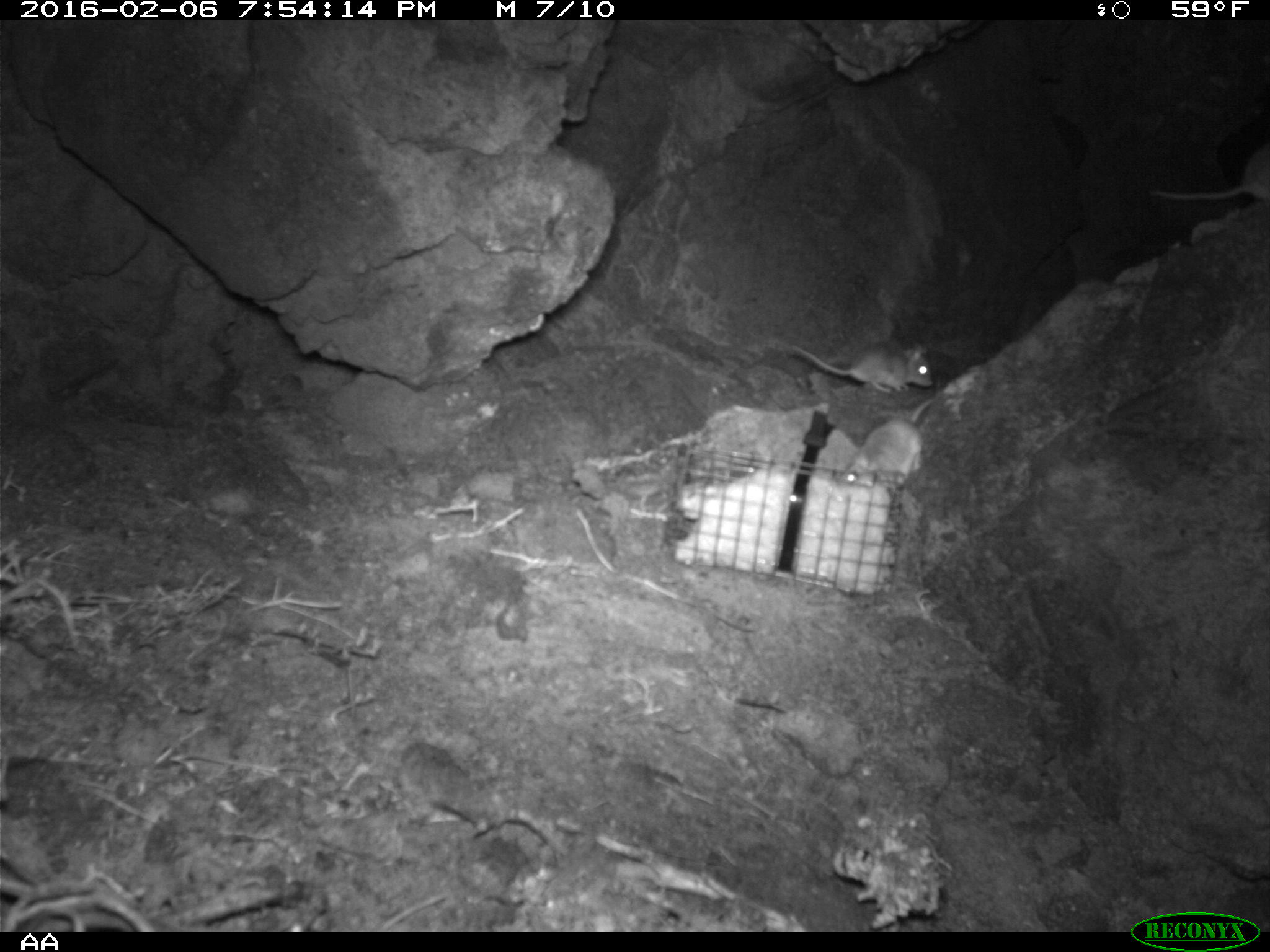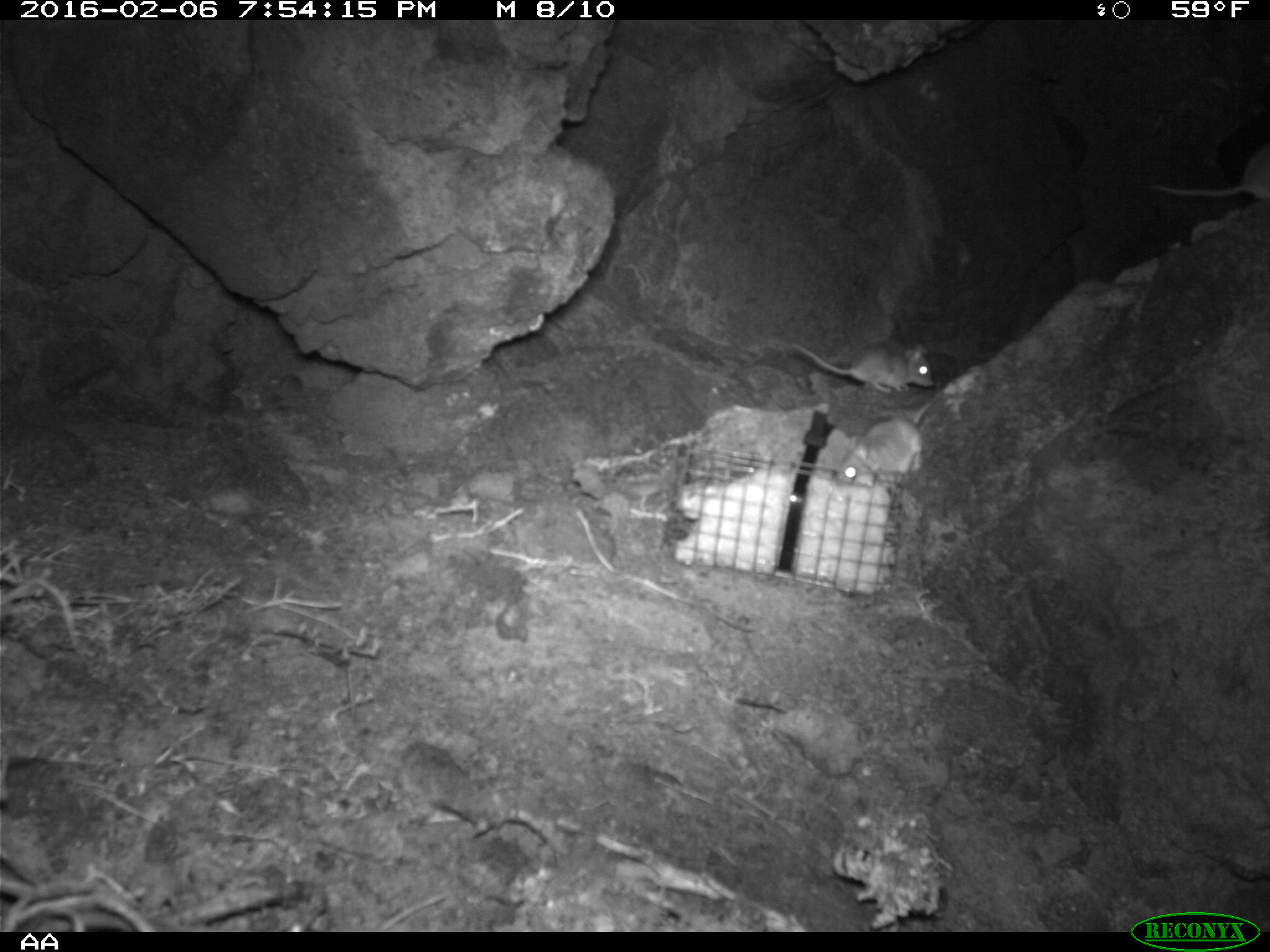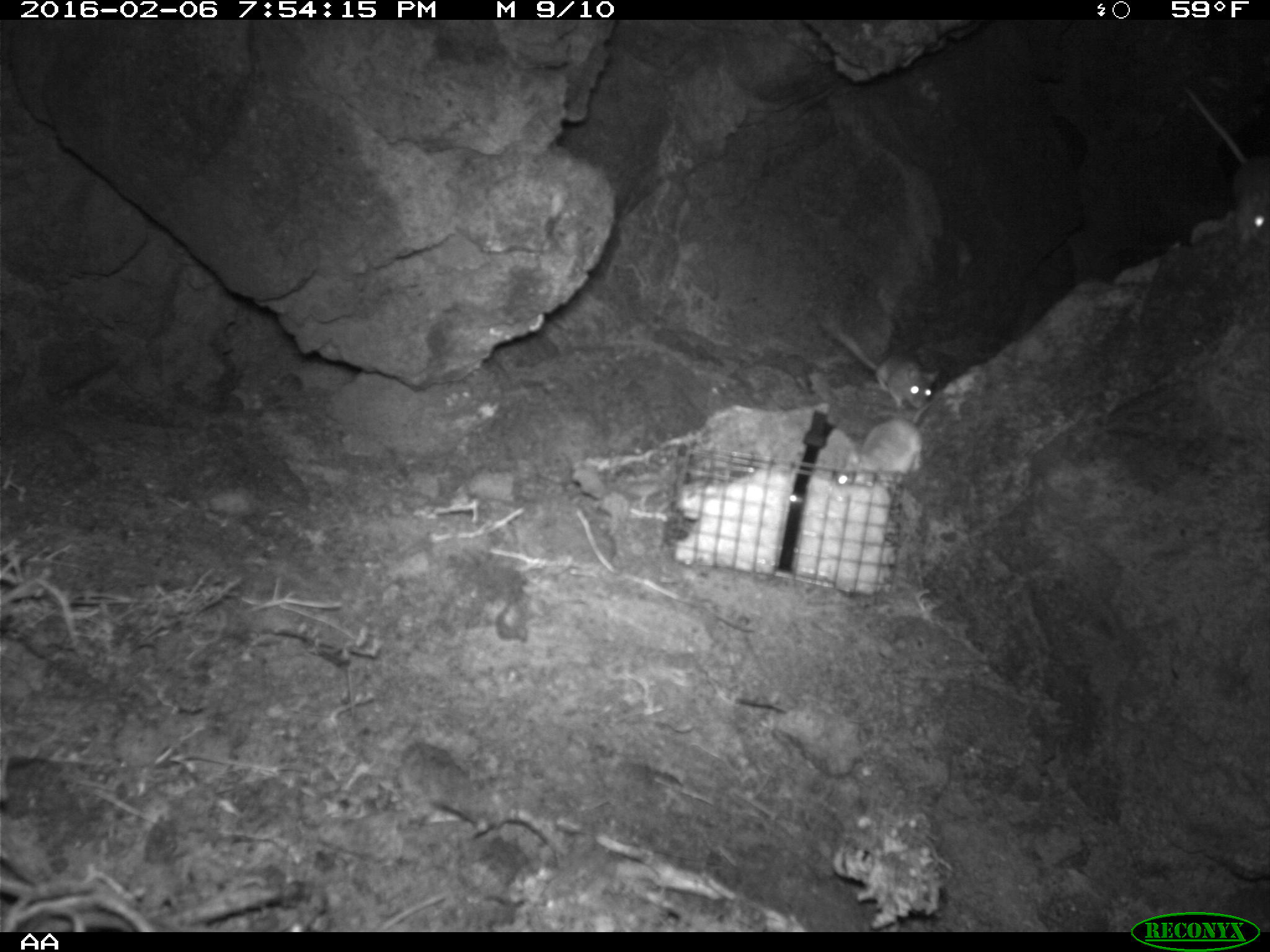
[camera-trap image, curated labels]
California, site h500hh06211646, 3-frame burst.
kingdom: Animalia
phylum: Chordata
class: Mammalia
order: Rodentia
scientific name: Rodentia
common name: rodent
Rodent (Rodentia).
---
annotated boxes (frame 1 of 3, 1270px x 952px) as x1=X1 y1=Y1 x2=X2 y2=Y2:
rodent: x1=843 y1=395 x2=937 y2=483; x1=787 y1=337 x2=933 y2=392; x1=1148 y1=141 x2=1269 y2=203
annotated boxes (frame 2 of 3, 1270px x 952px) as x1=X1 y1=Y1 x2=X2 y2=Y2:
rodent: x1=835 y1=393 x2=939 y2=485; x1=1148 y1=141 x2=1269 y2=207; x1=790 y1=339 x2=933 y2=392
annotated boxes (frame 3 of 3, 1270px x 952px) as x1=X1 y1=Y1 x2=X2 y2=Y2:
rodent: x1=1183 y1=87 x2=1269 y2=246; x1=820 y1=320 x2=939 y2=408; x1=860 y1=399 x2=933 y2=473